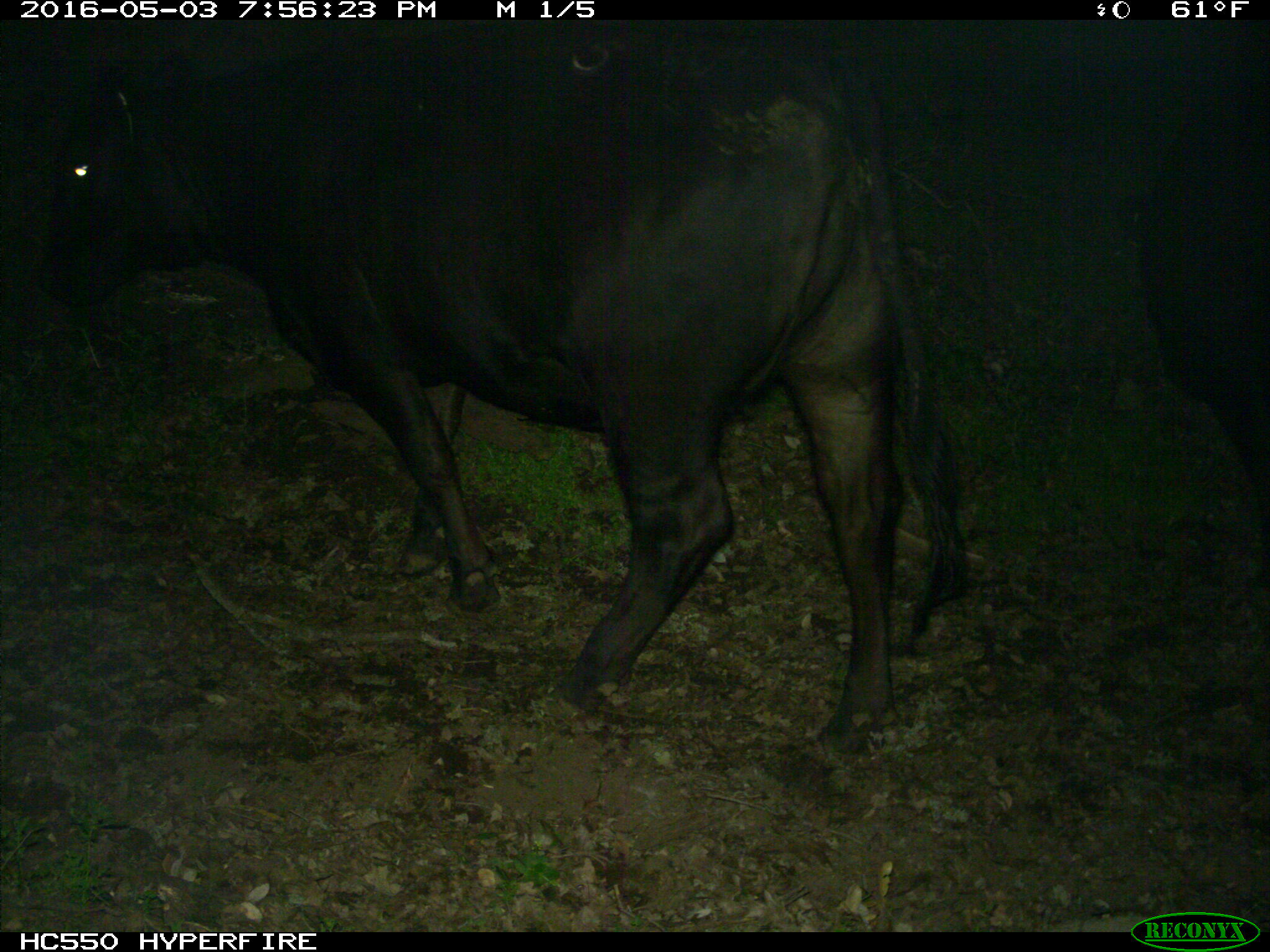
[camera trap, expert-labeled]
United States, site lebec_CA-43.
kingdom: Animalia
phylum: Chordata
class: Mammalia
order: Artiodactyla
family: Bovidae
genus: Bos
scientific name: Bos taurus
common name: domestic cow